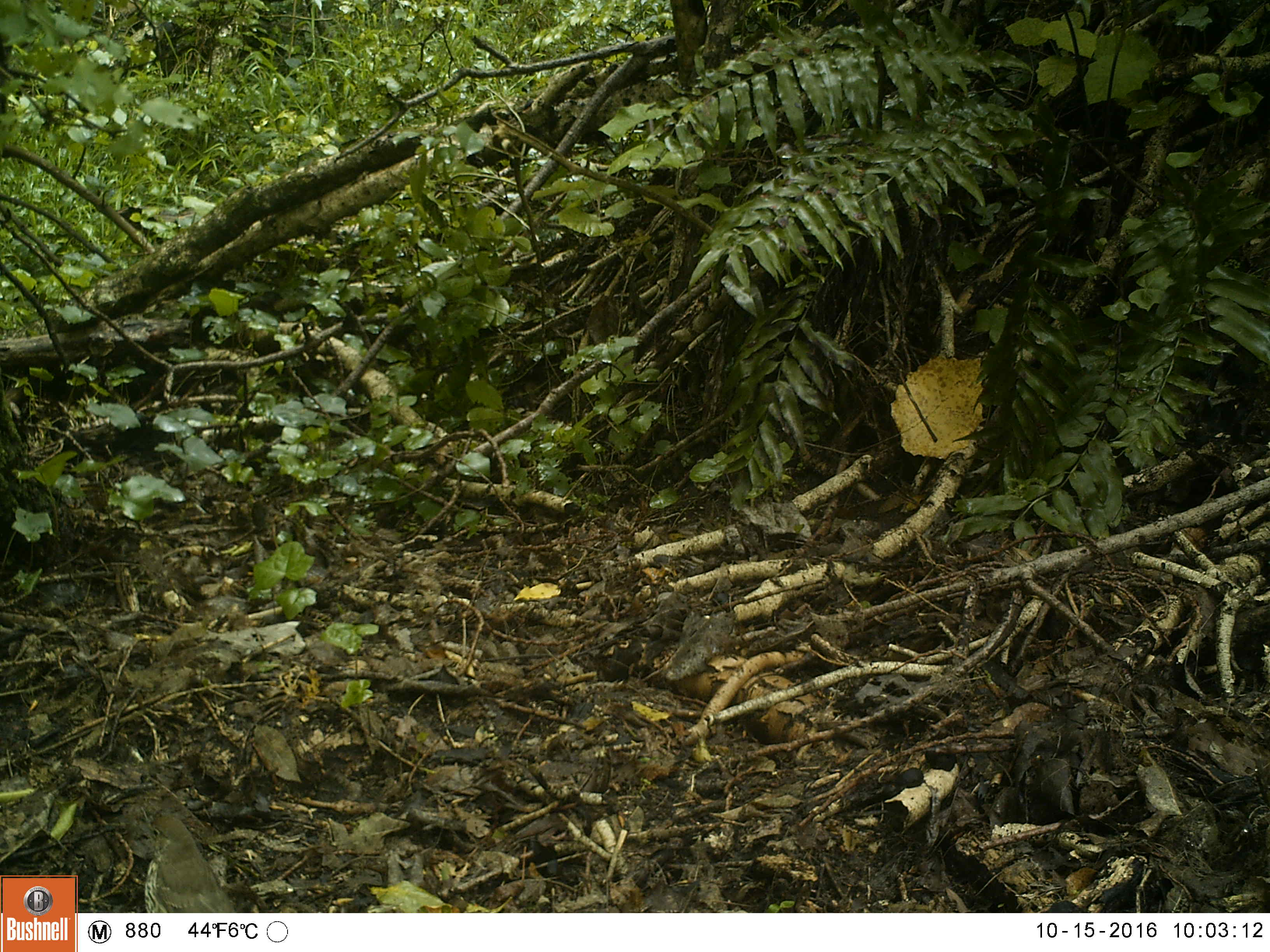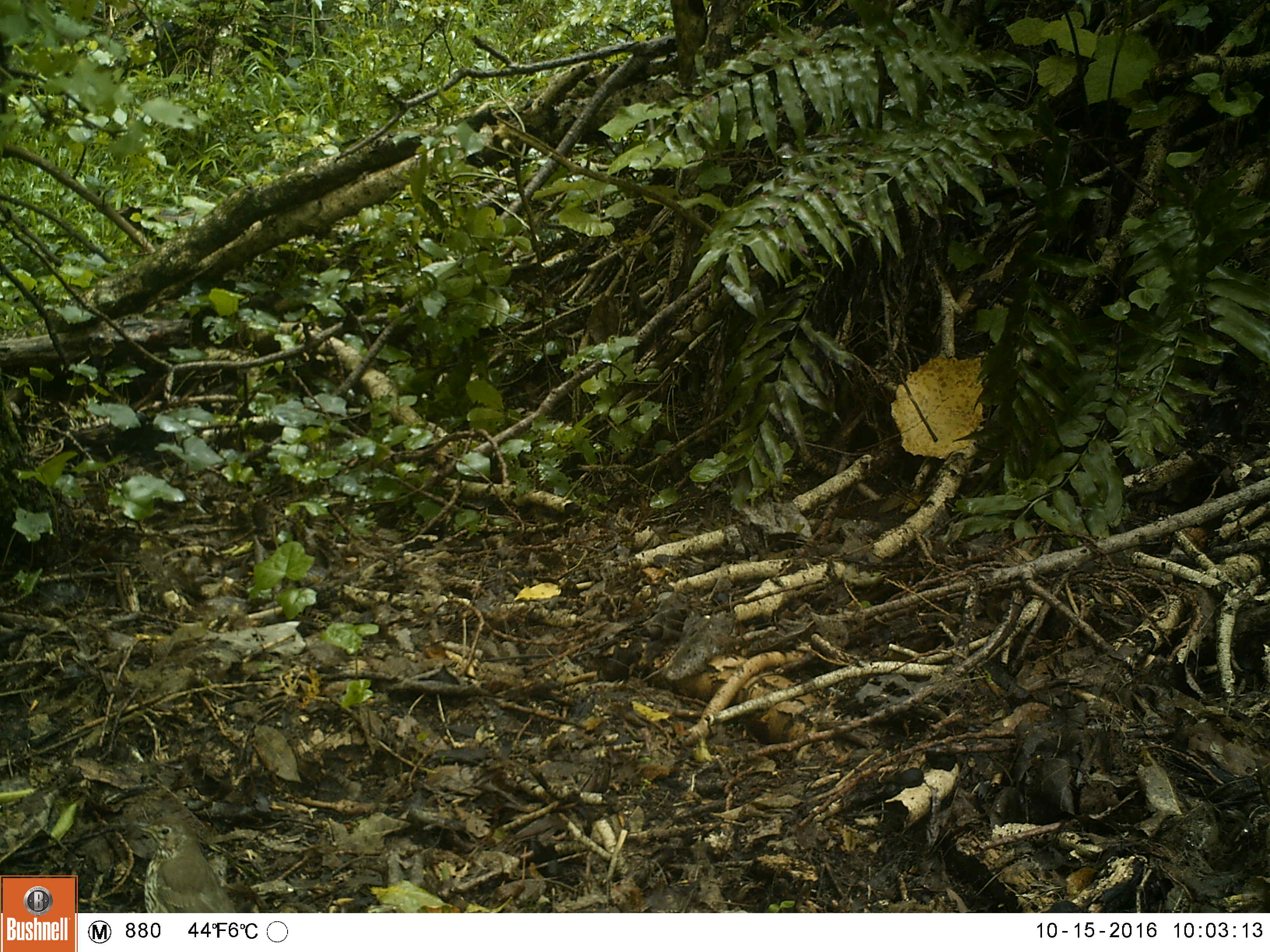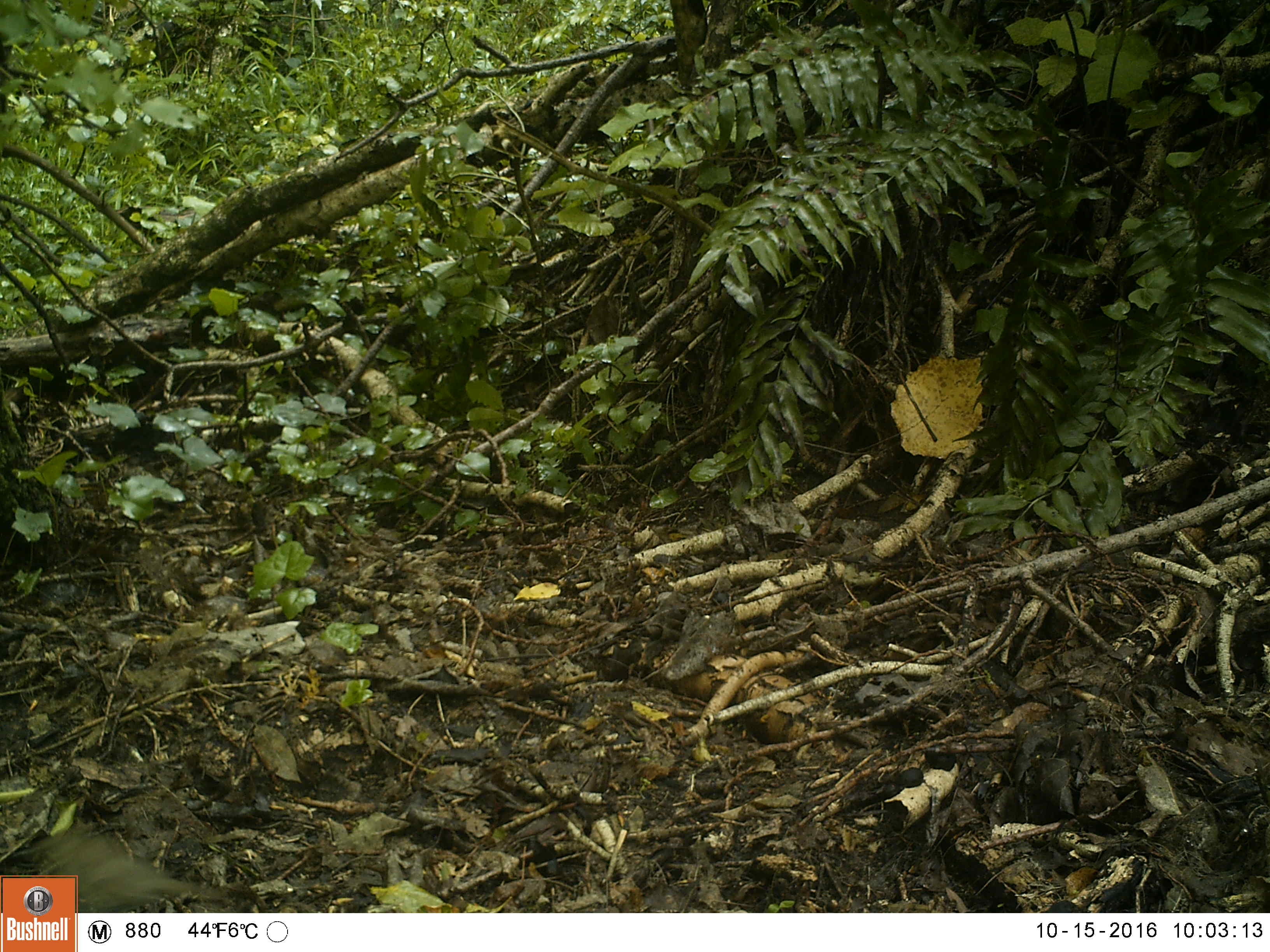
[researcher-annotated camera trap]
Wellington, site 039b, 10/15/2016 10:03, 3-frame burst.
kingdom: Animalia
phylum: Chordata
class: Aves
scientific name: Aves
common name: bird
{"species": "bird (Aves)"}